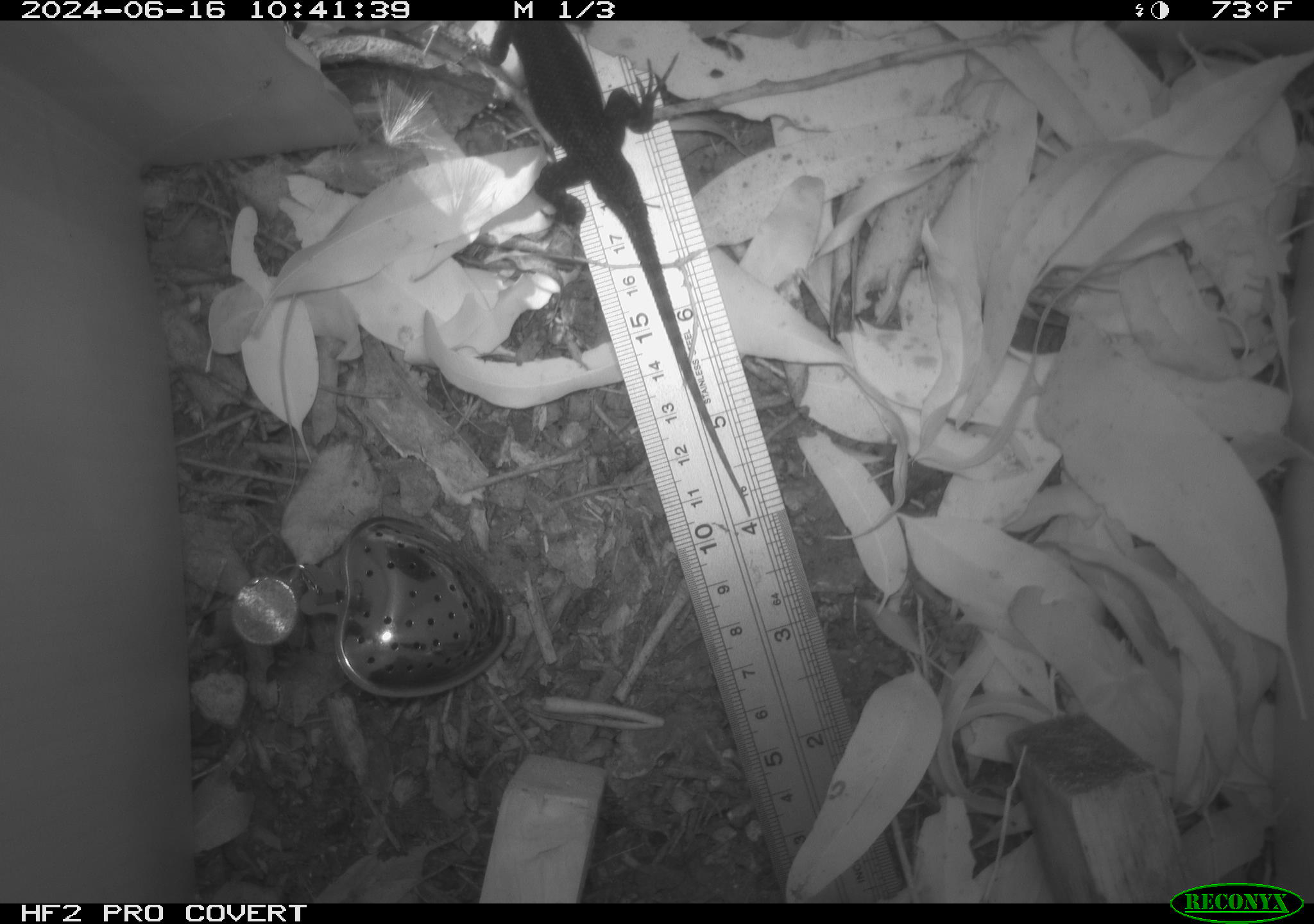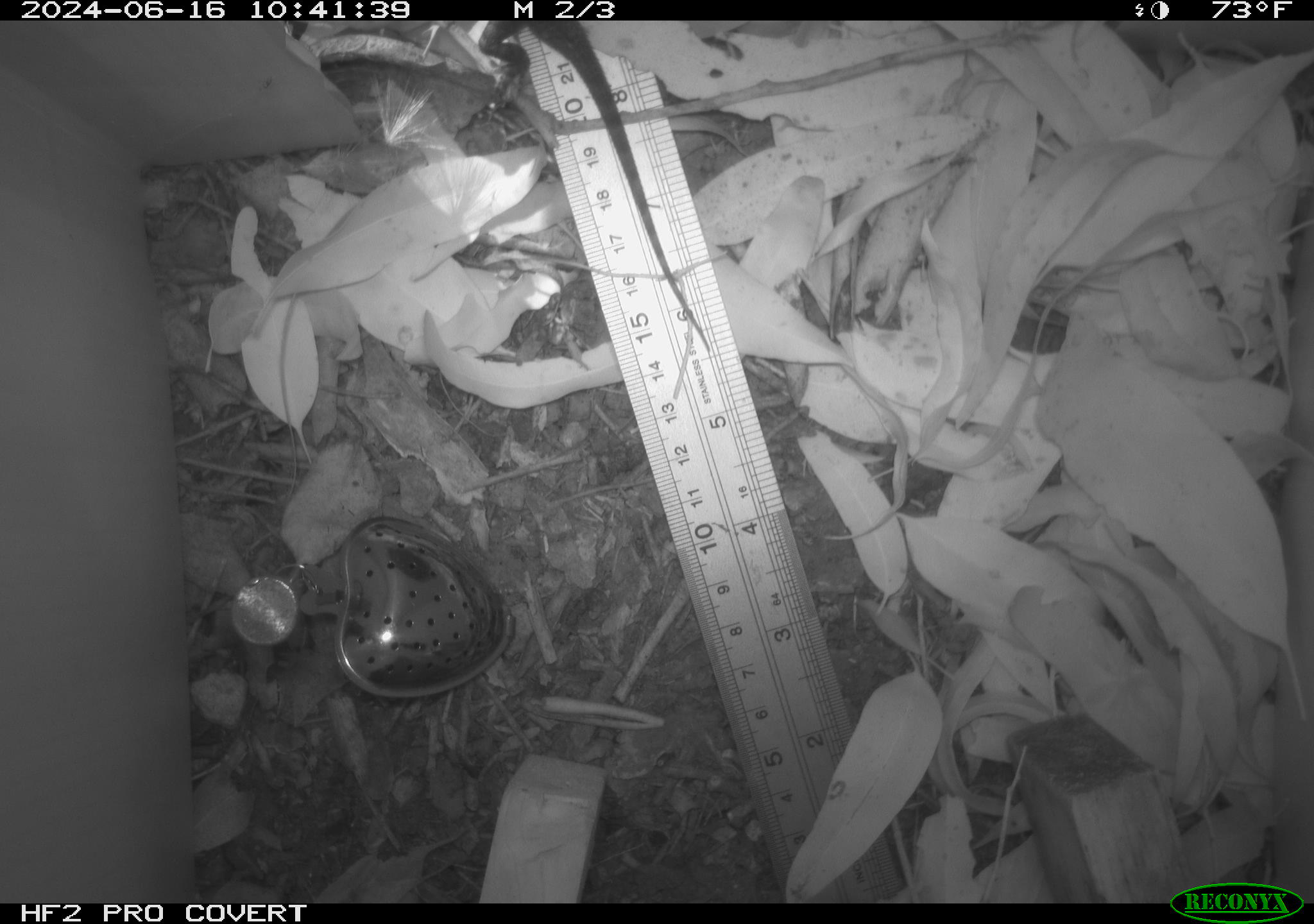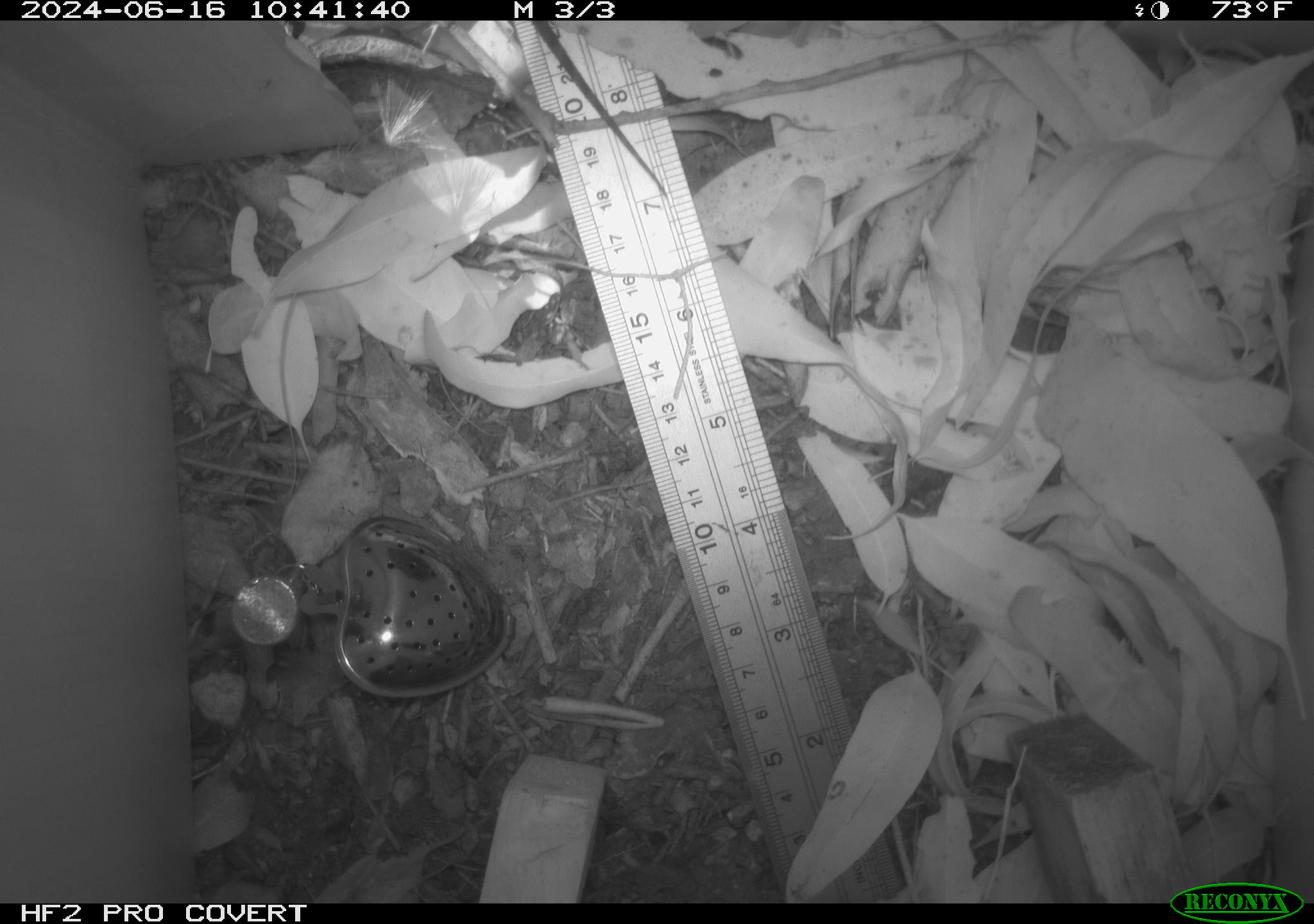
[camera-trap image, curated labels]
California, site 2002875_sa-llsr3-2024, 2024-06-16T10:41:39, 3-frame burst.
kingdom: Animalia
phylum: Chordata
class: Reptilia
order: Squamata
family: Phrynosomatidae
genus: Sceloporus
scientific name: Sceloporus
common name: spiny lizards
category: sceloporus species